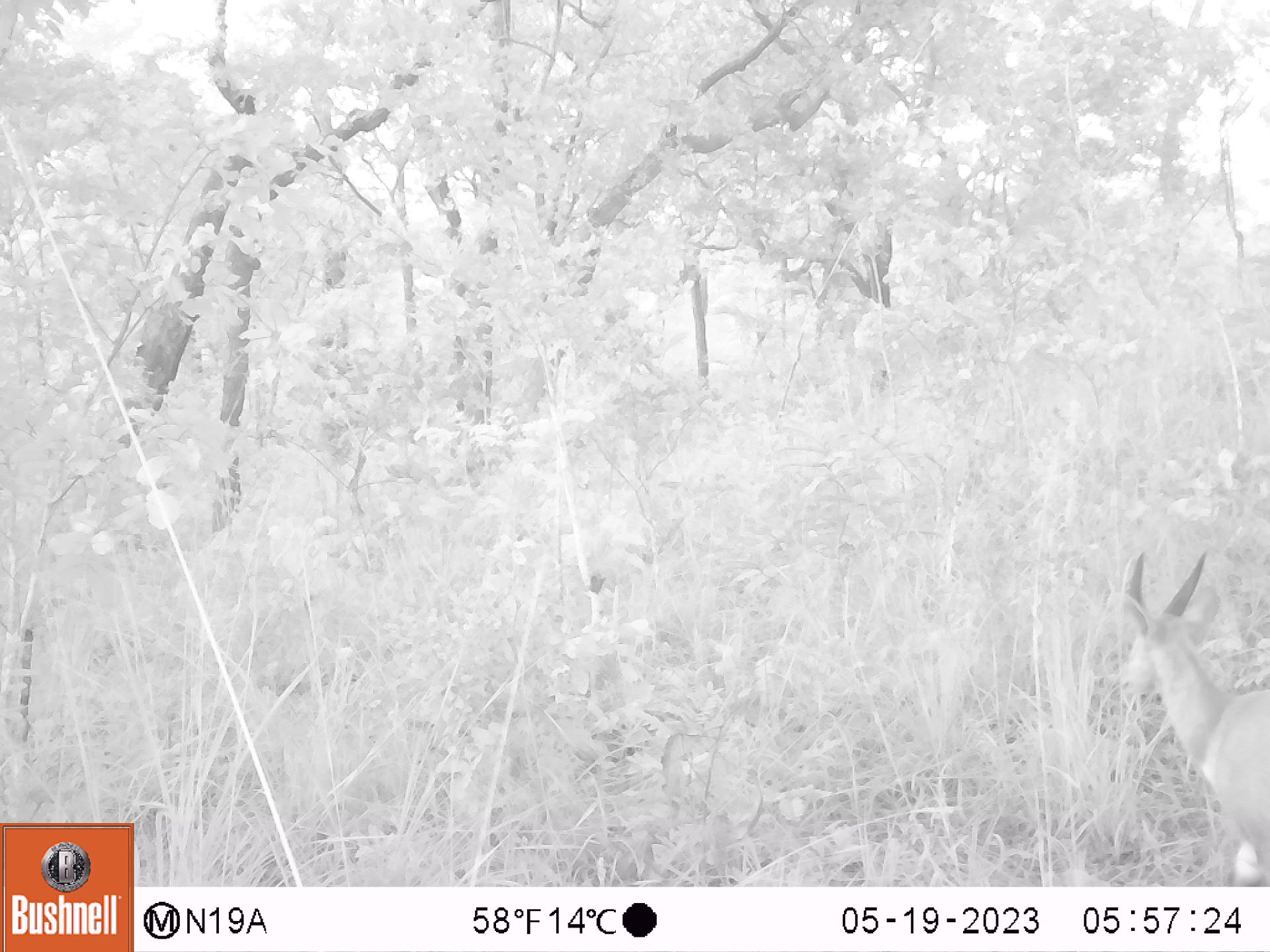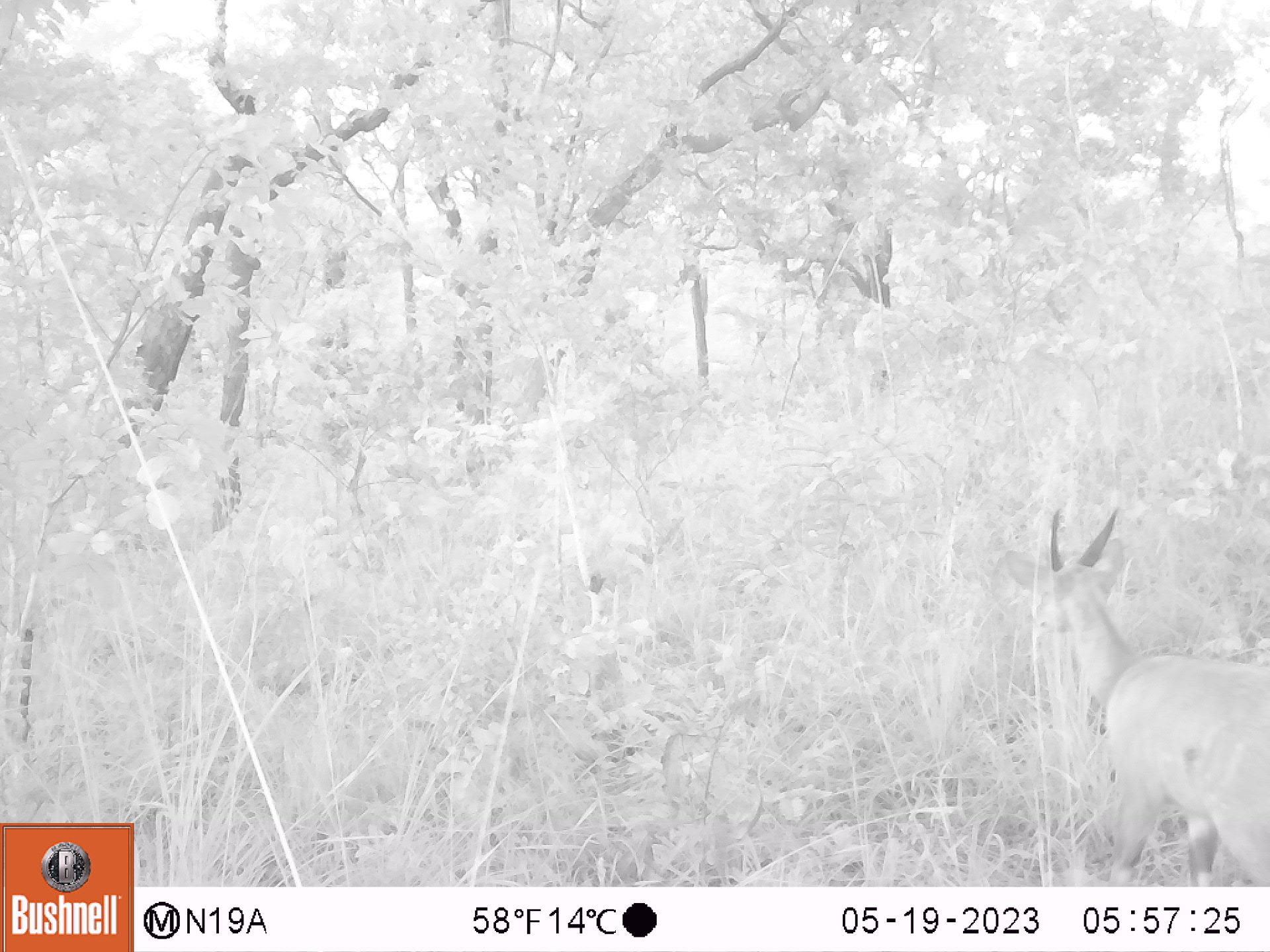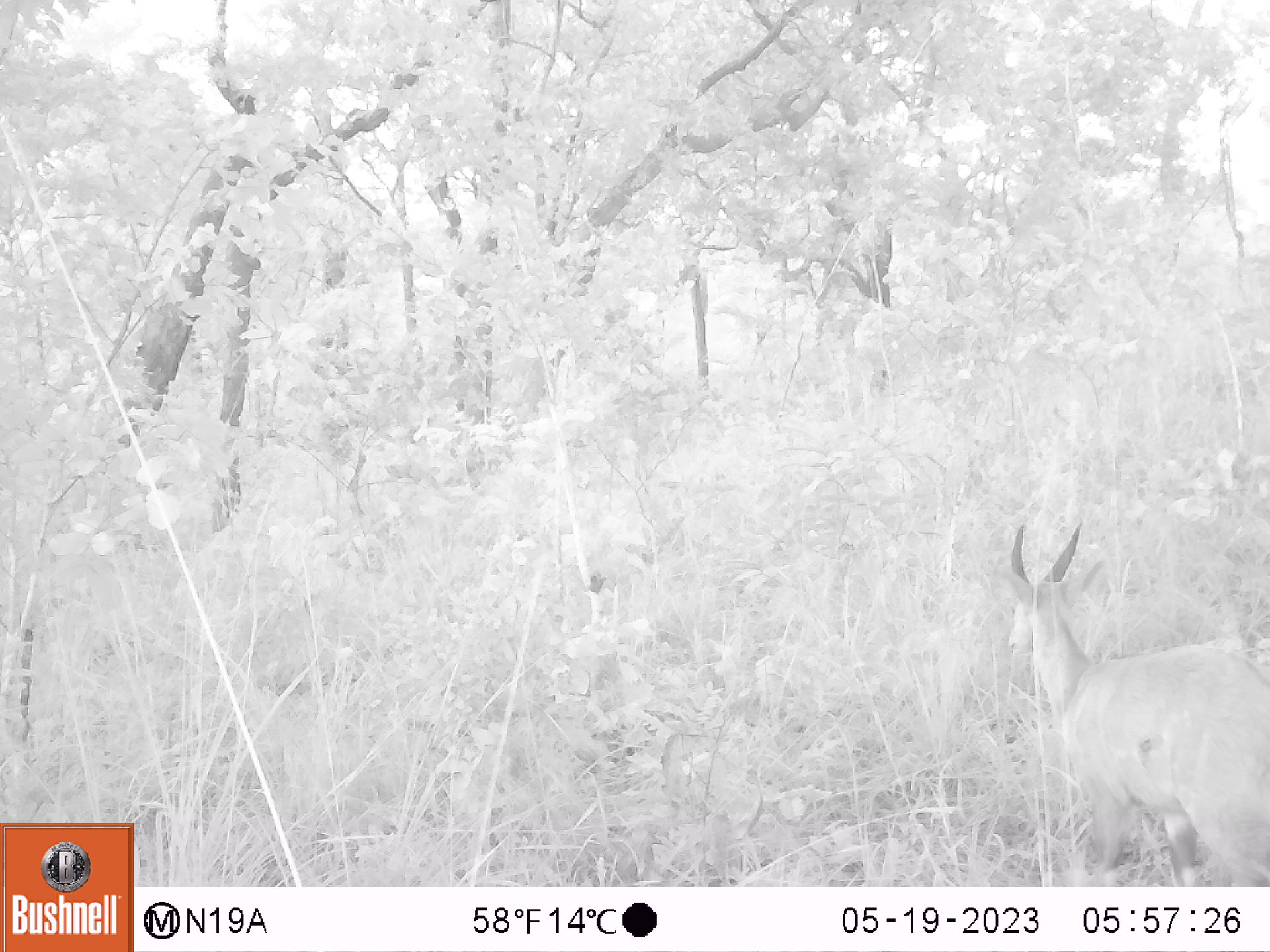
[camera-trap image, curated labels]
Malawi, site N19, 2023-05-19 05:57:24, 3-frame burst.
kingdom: Animalia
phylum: Chordata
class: Mammalia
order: Artiodactyla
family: Bovidae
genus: Tragelaphus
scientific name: Tragelaphus sylvaticus sylvaticus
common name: cape bushbuck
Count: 1.